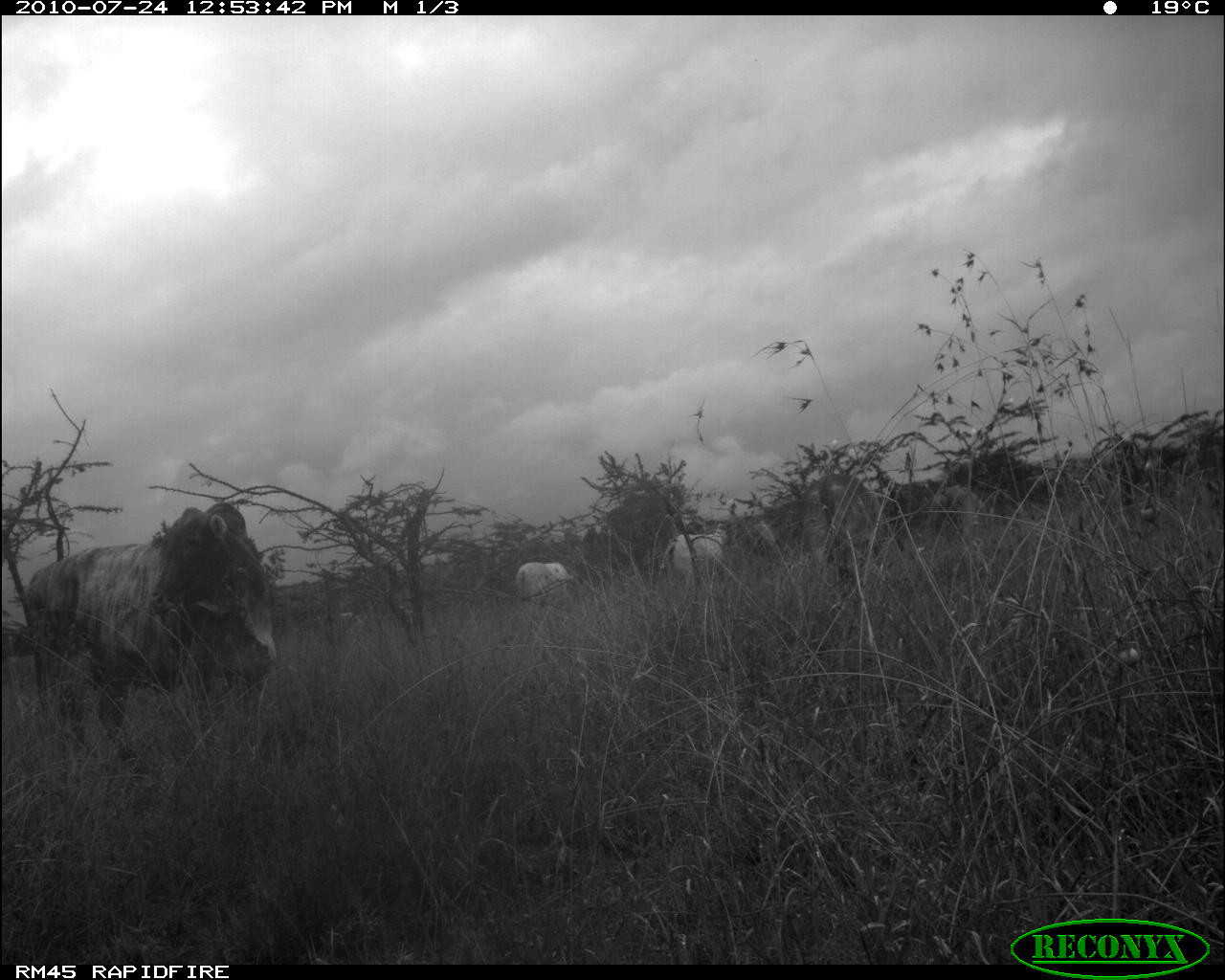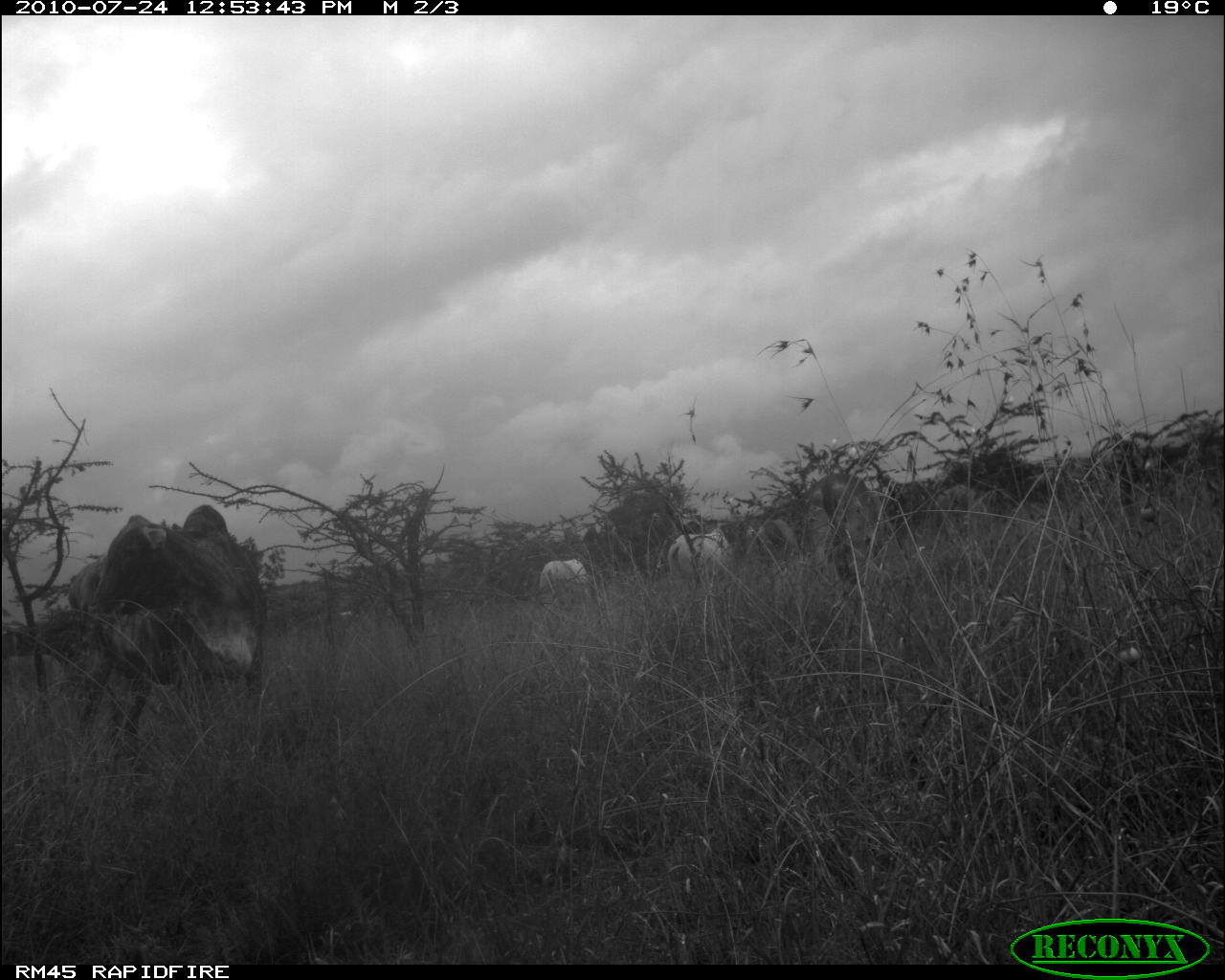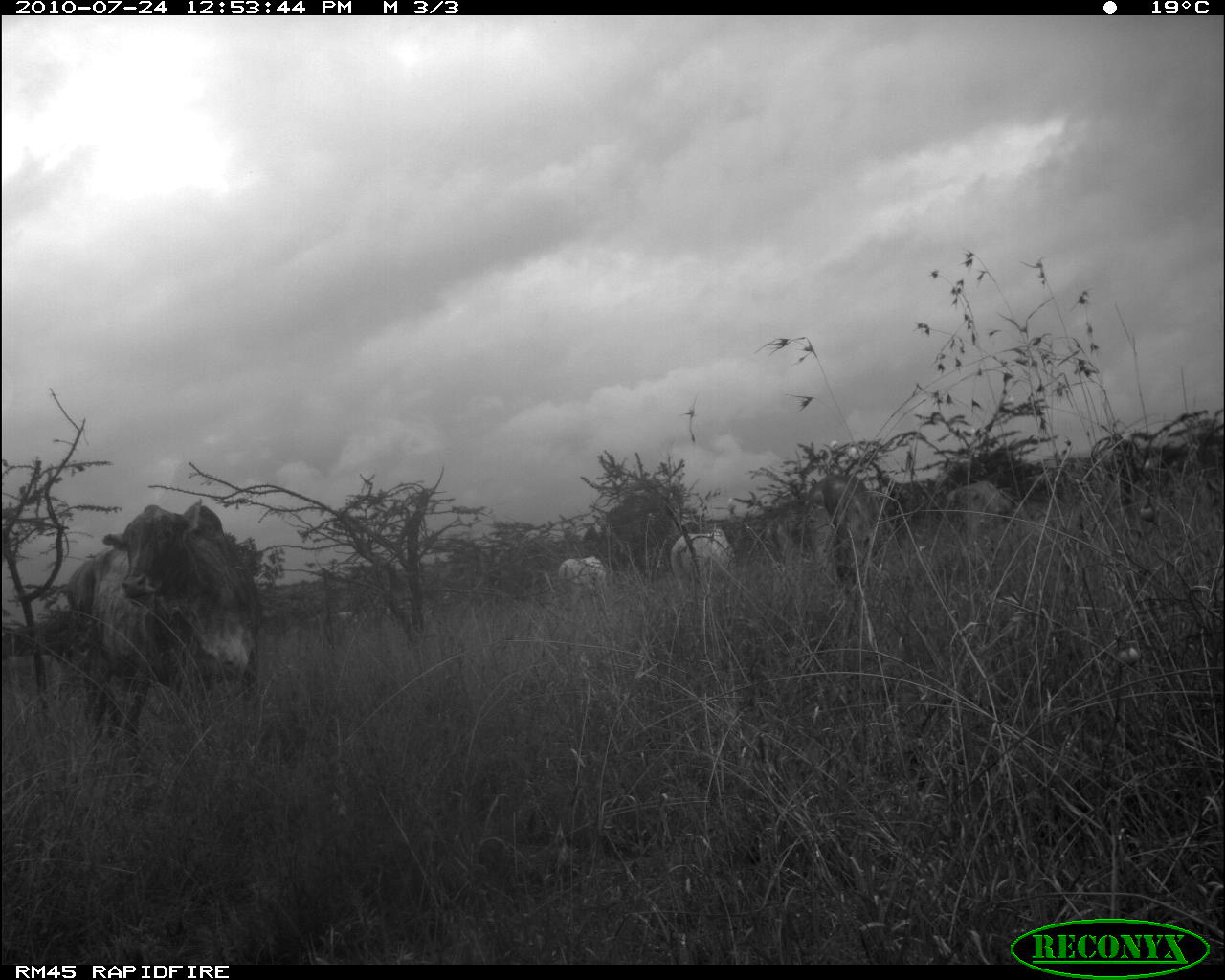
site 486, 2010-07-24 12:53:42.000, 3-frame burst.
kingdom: Animalia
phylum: Chordata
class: Mammalia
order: Artiodactyla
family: Bovidae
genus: Bos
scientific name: Bos taurus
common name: domestic cattle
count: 5